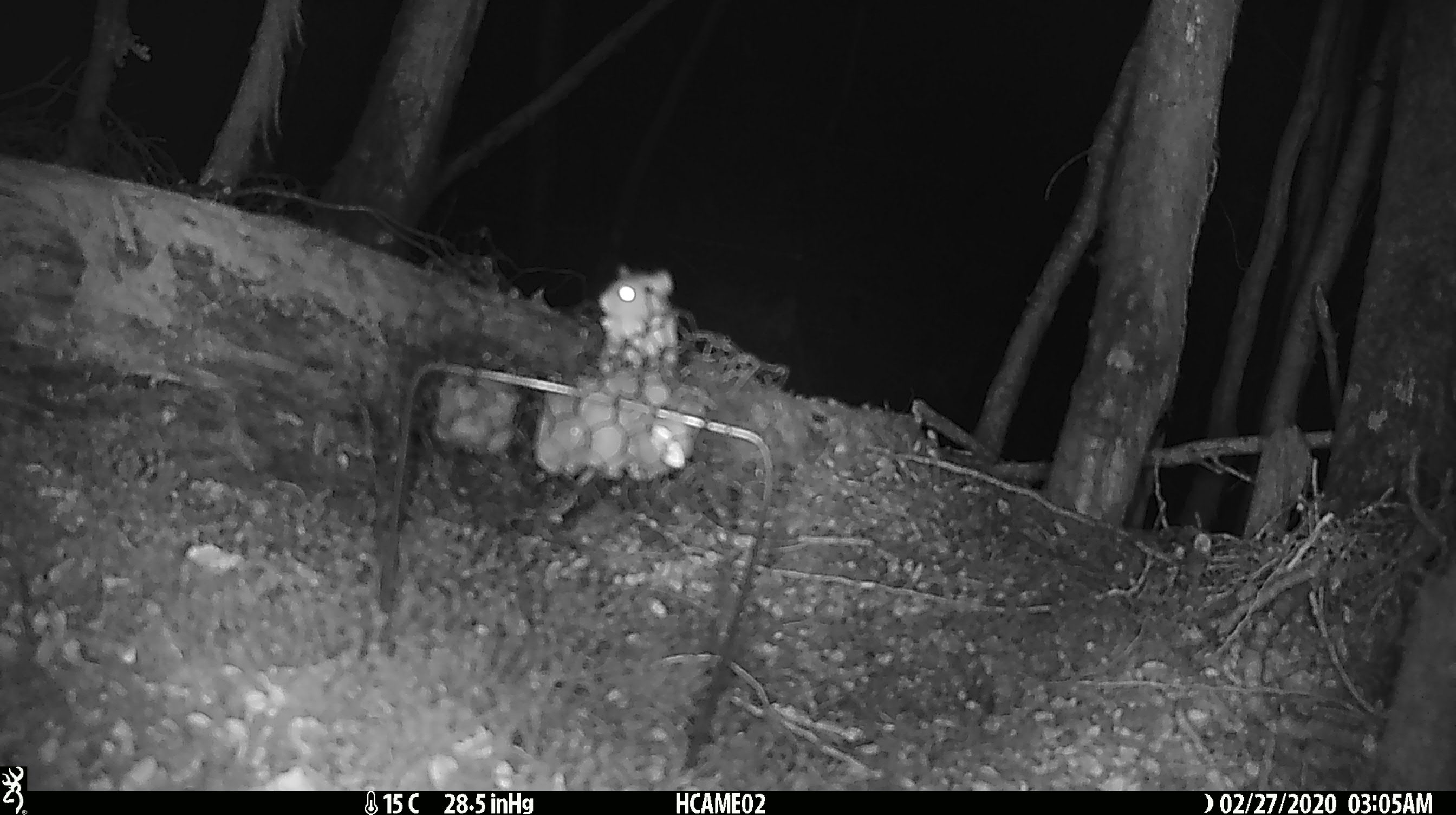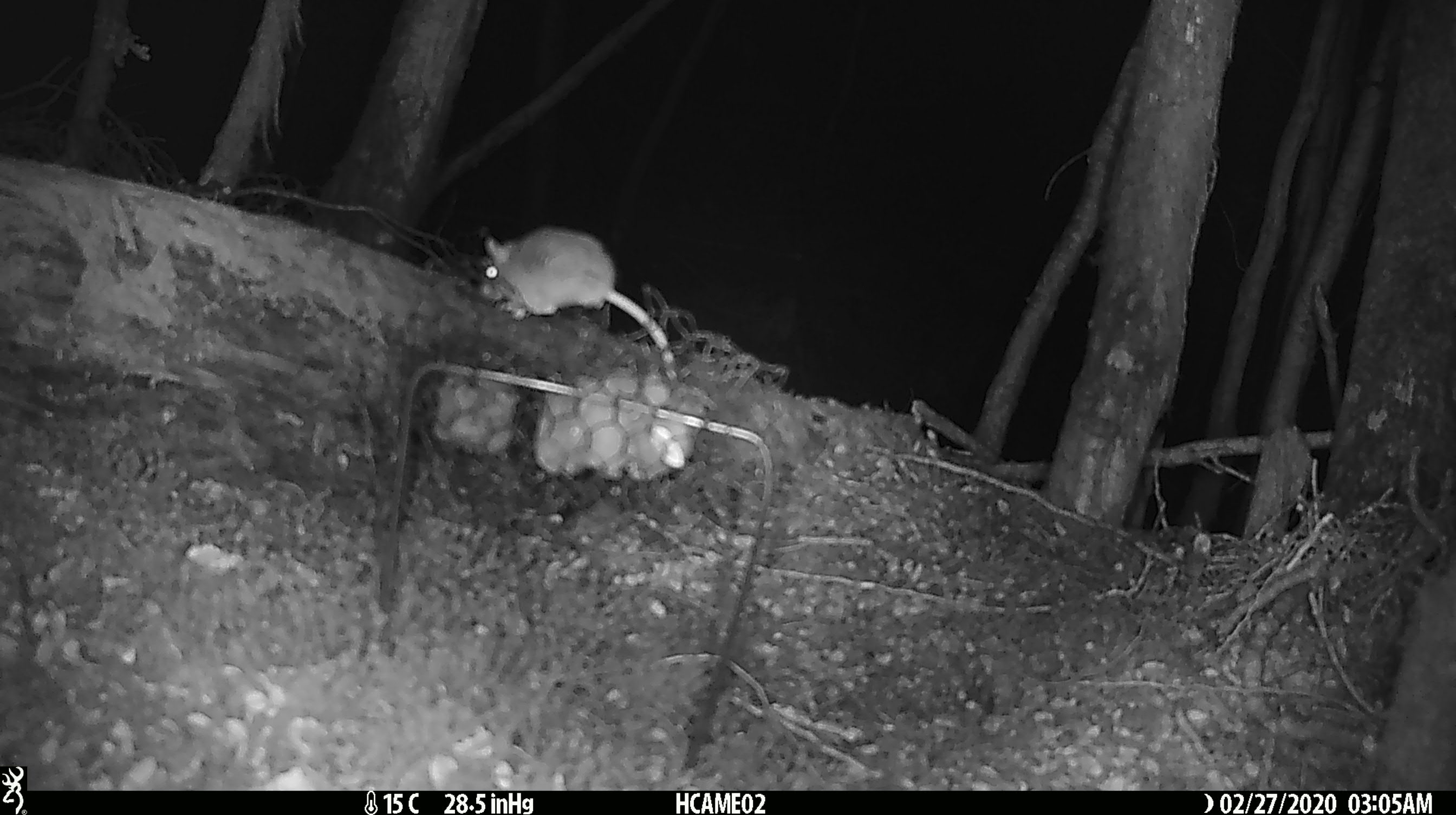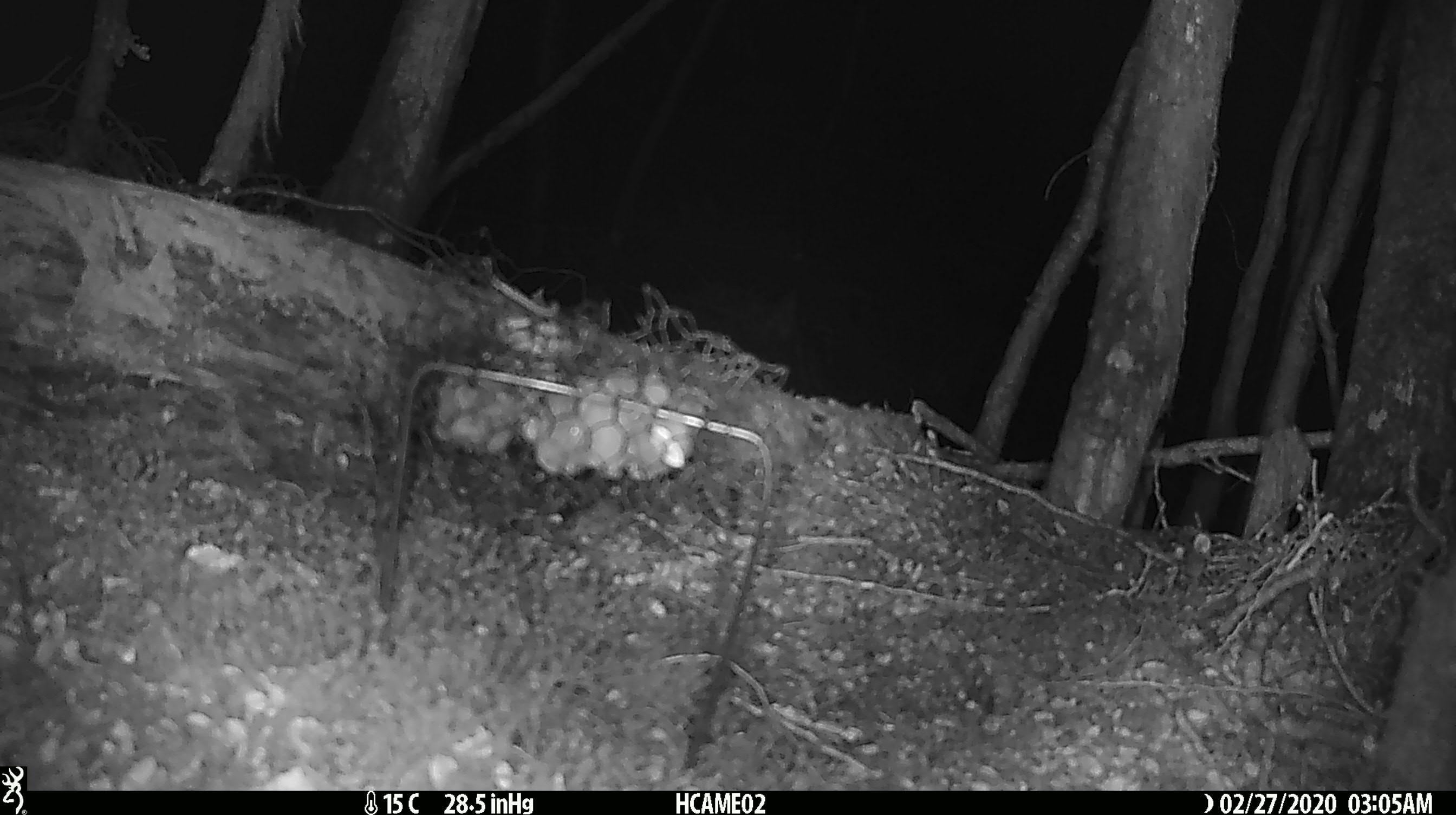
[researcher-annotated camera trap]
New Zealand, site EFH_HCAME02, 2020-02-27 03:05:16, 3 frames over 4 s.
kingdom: Animalia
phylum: Chordata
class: Mammalia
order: Rodentia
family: Muridae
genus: Mus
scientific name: Mus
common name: mouse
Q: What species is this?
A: Mouse (Mus).